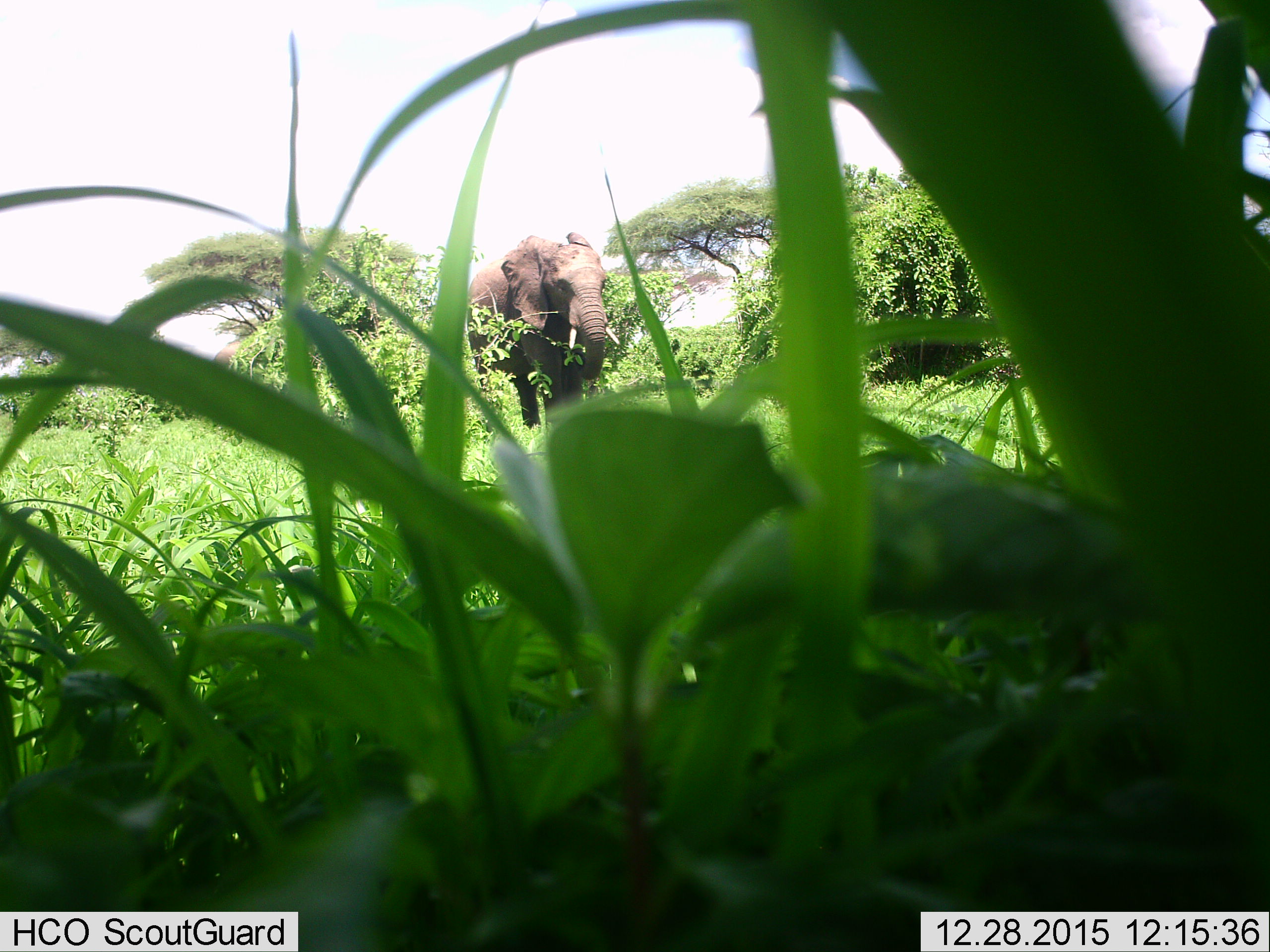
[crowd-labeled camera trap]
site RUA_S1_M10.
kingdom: Animalia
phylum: Chordata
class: Mammalia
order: Proboscidea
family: Elephantidae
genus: Loxodonta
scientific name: Loxodonta africana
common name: african bush elephant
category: elephant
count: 1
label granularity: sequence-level